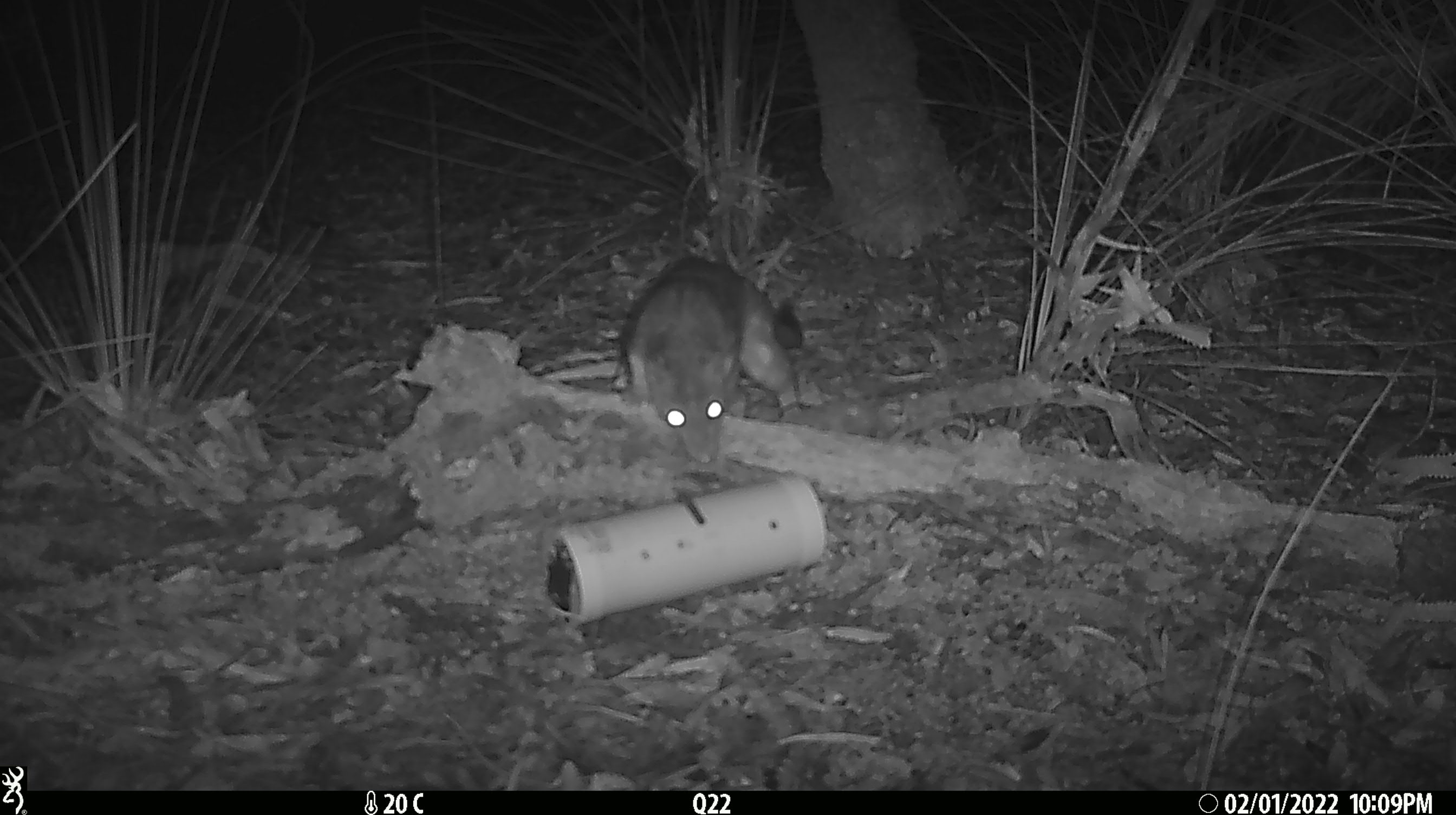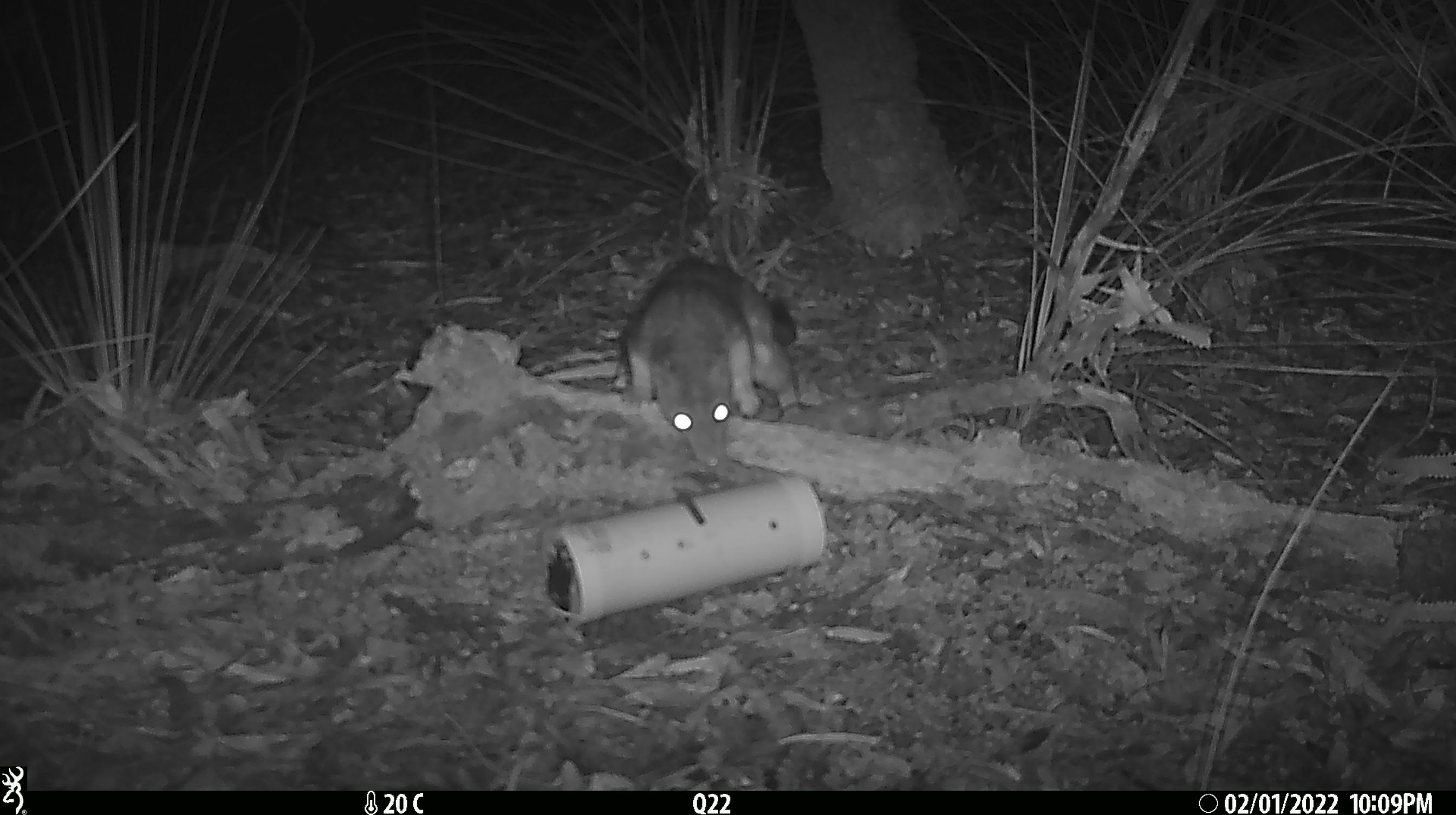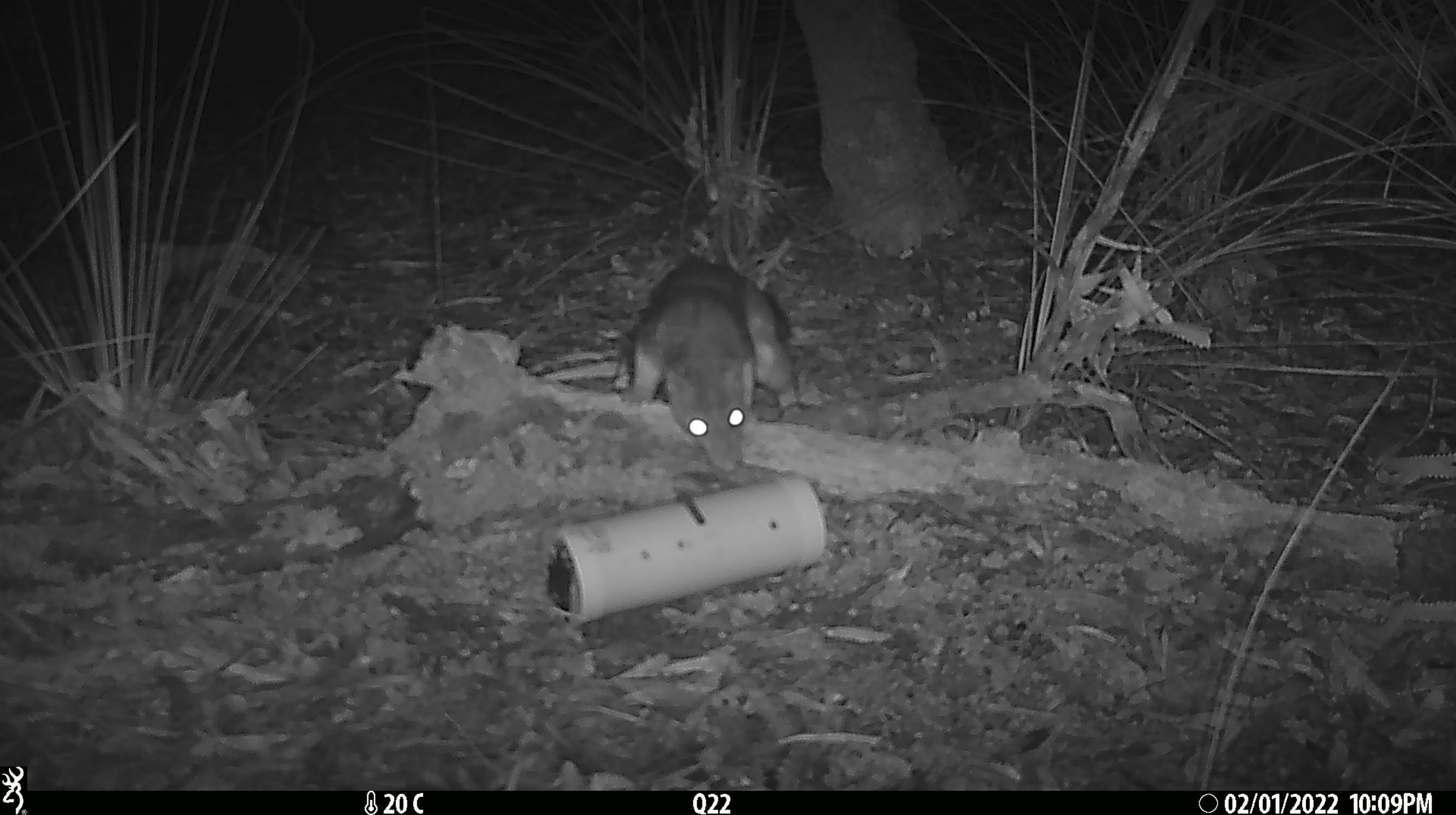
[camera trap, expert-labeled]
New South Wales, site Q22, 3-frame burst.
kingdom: Animalia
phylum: Chordata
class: Mammalia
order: Dasyuromorphia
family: Dasyuridae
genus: Dasyurus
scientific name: Dasyurus maculatus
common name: spotted-tailed quoll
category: quoll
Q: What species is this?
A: Quoll (spotted-tailed quoll) (Dasyurus maculatus).